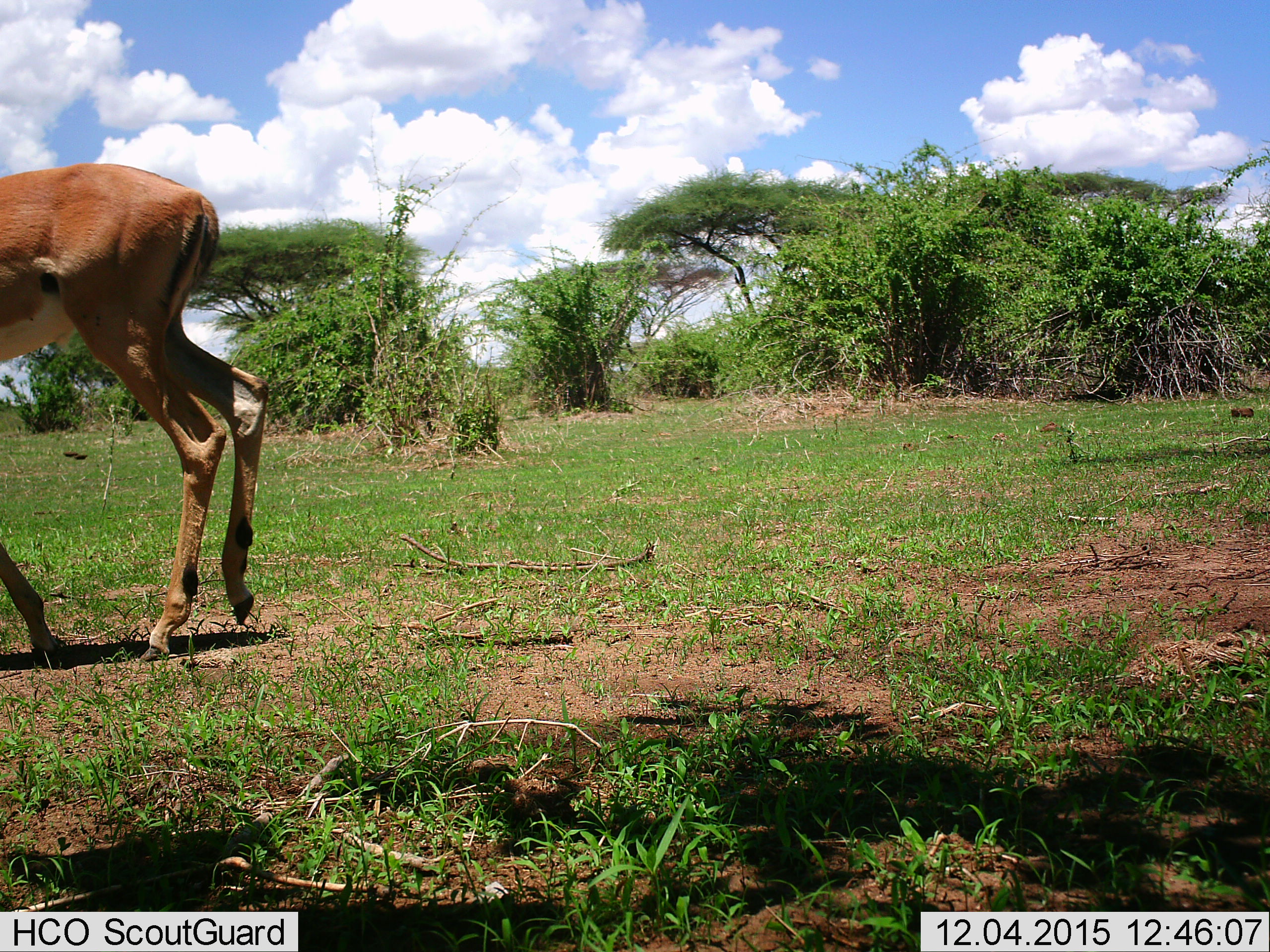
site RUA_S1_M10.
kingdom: Animalia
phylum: Chordata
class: Mammalia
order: Artiodactyla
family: Bovidae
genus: Aepyceros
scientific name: Aepyceros melampus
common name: impala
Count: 1.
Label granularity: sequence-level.